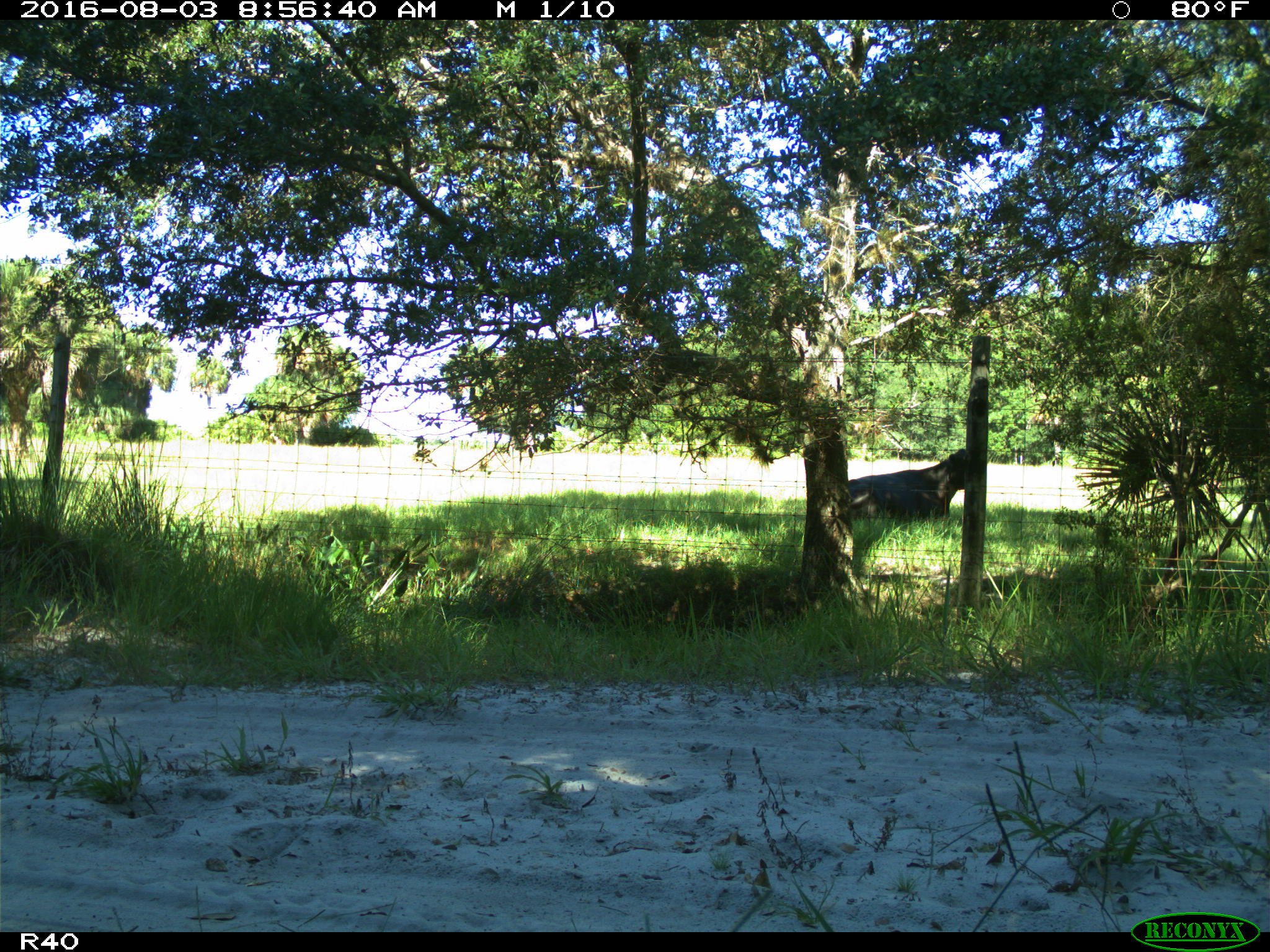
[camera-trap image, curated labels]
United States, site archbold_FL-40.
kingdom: Animalia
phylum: Chordata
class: Mammalia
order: Artiodactyla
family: Bovidae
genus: Bos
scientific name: Bos taurus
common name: domestic cow